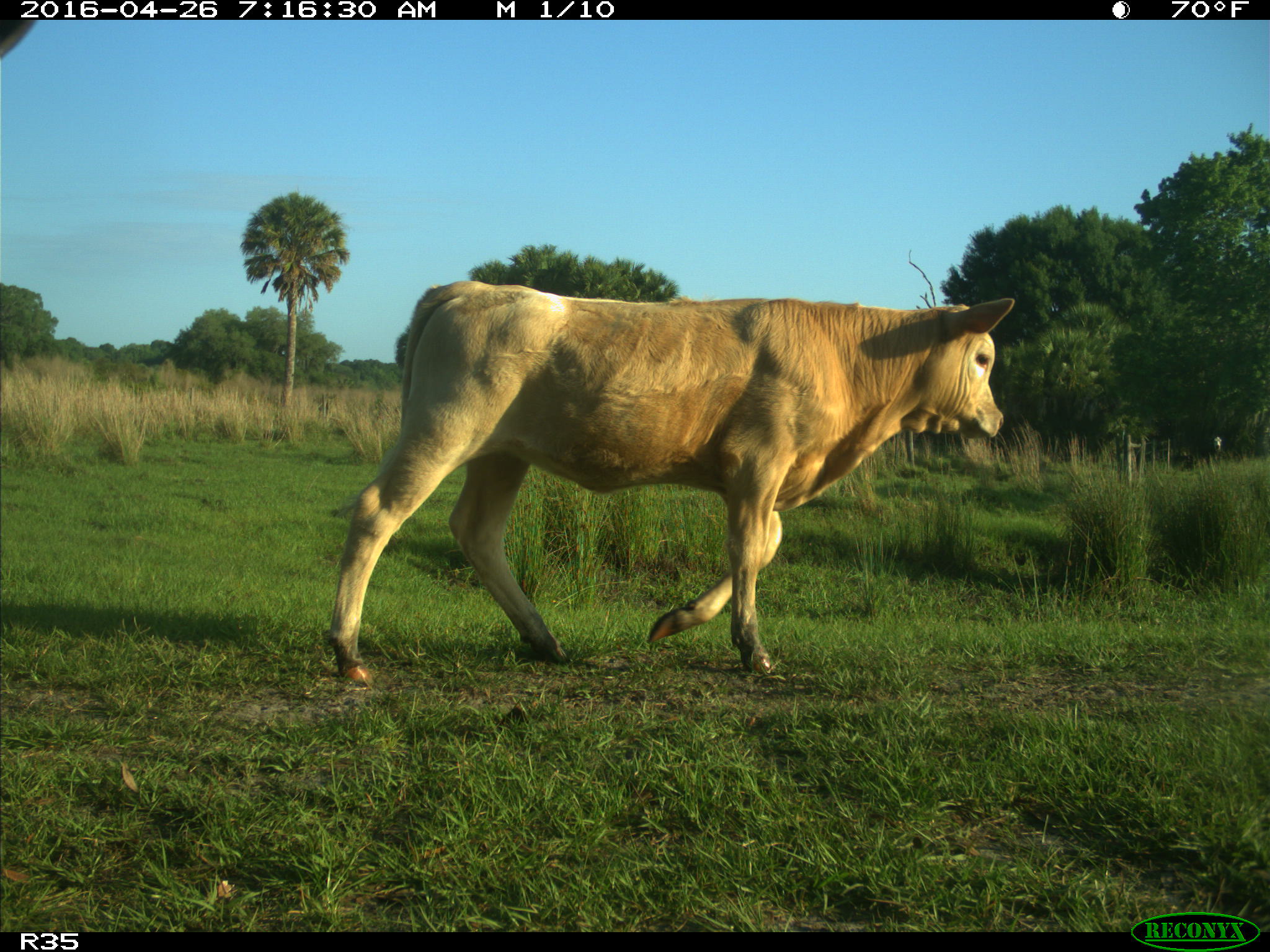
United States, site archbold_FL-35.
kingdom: Animalia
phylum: Chordata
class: Mammalia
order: Artiodactyla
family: Bovidae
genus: Bos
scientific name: Bos taurus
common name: domestic cow